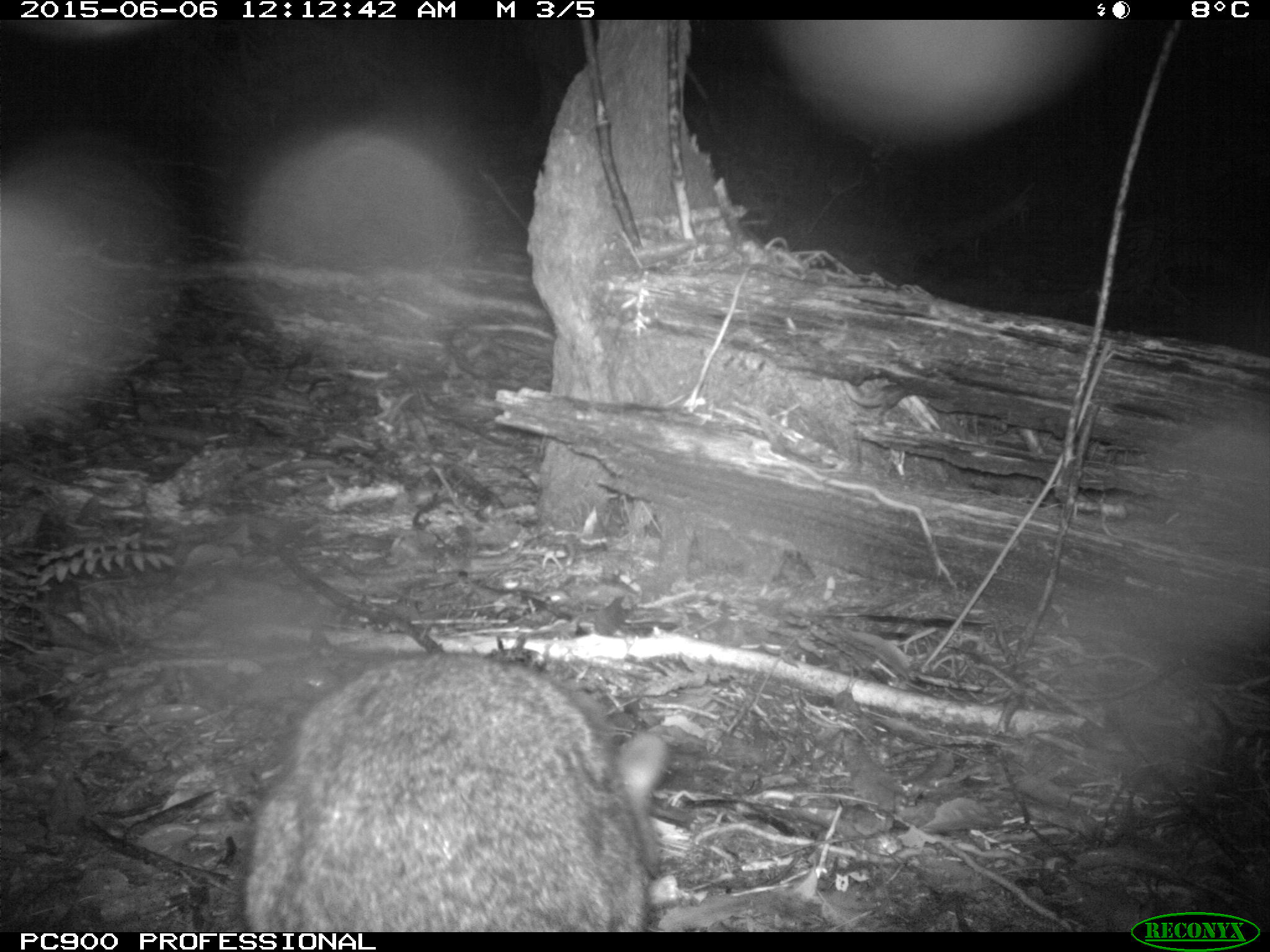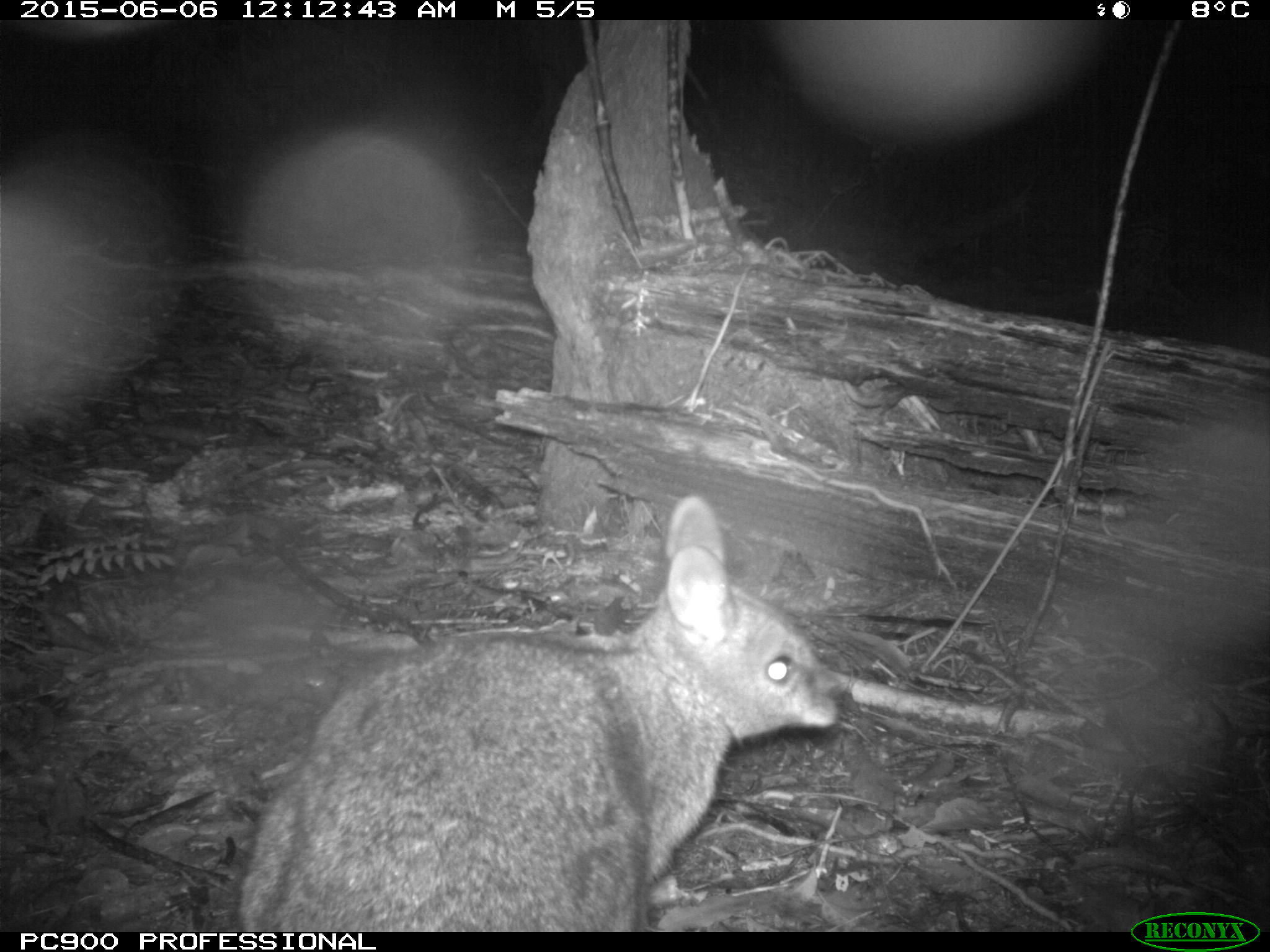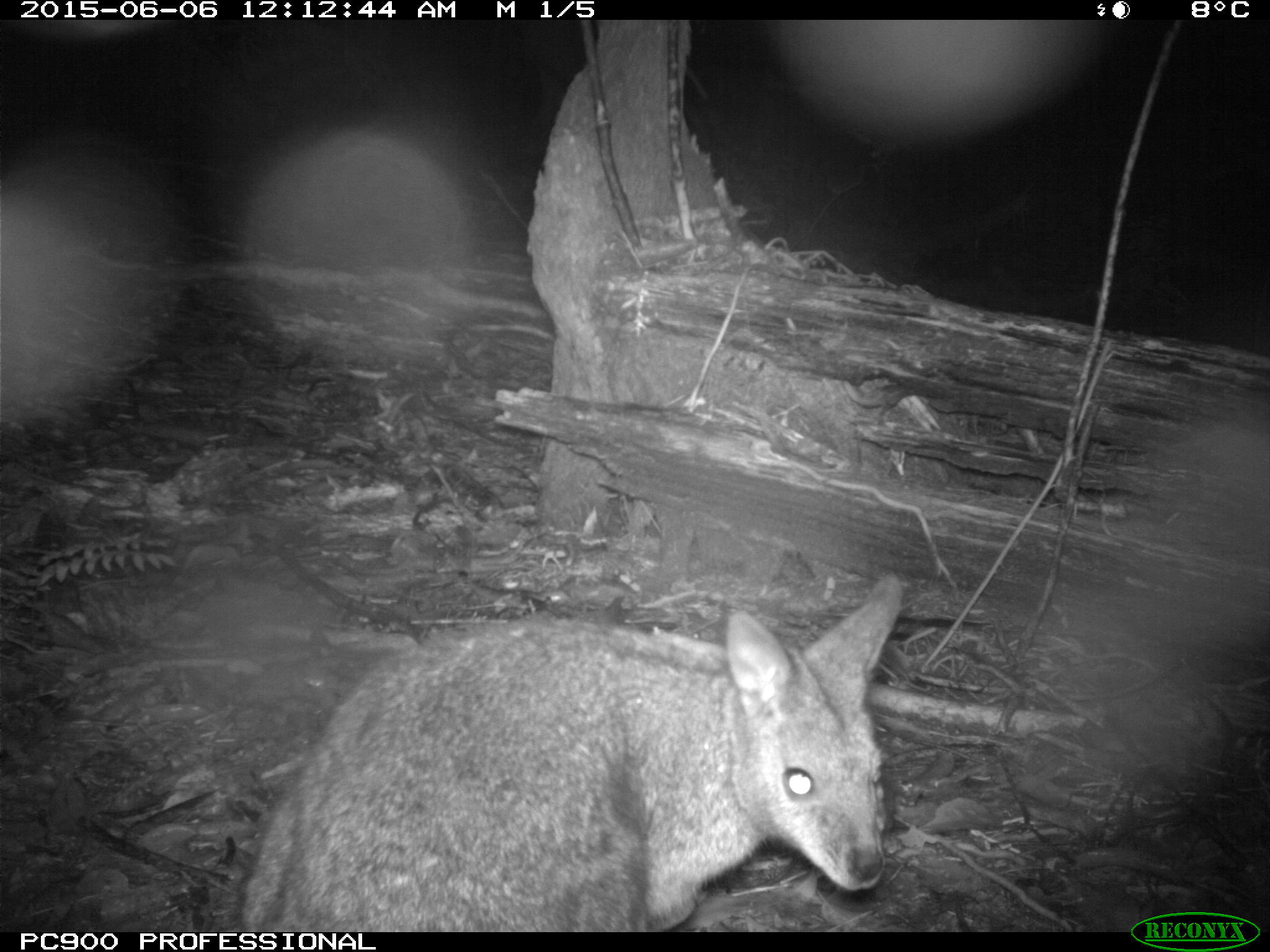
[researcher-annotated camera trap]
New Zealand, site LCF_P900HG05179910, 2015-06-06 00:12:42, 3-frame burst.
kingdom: Animalia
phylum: Chordata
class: Mammalia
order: Diprotodontia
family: Macropodidae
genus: Notamacropus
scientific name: Notamacropus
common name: wallaby